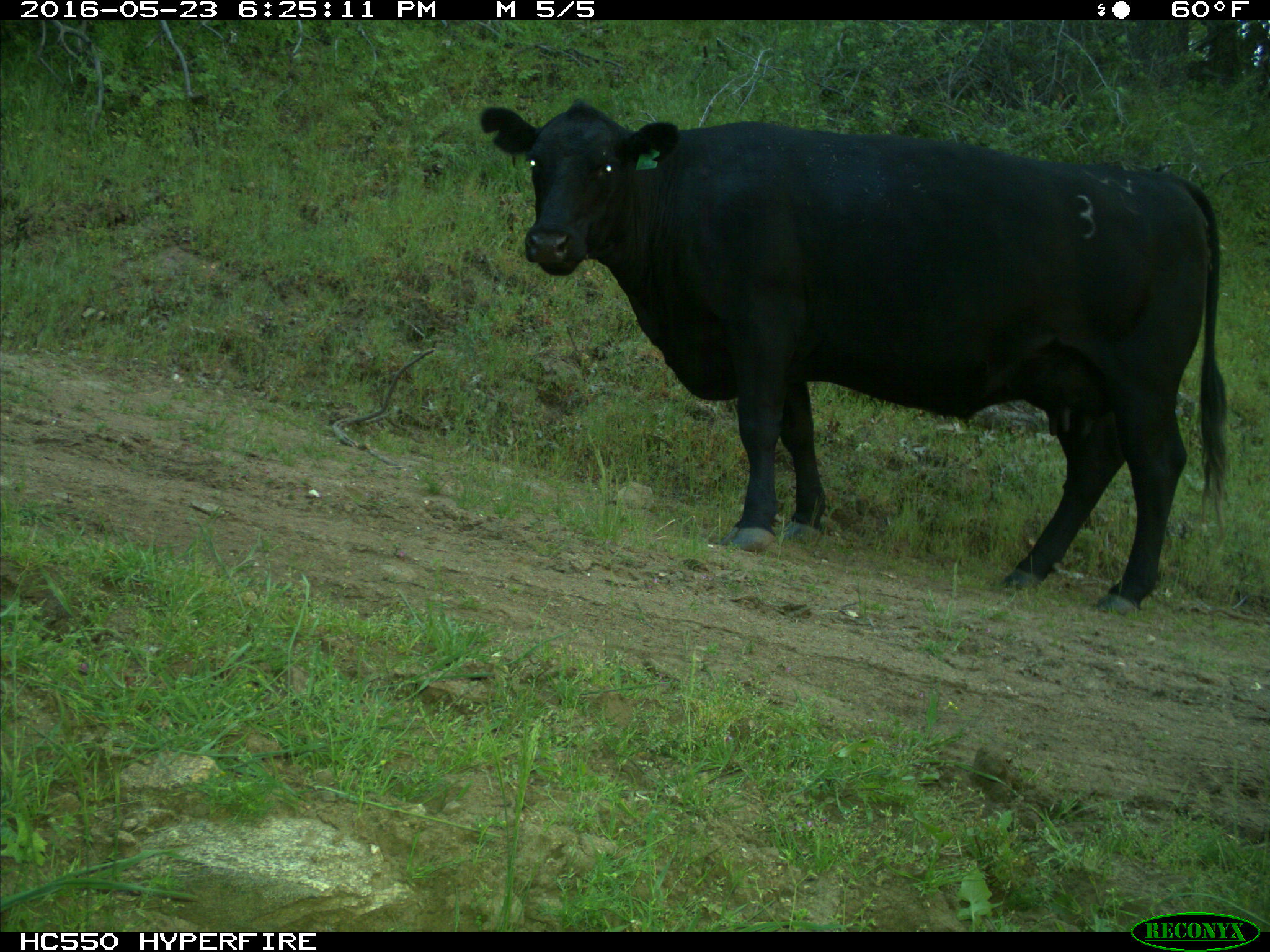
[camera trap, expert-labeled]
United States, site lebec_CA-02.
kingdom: Animalia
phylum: Chordata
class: Mammalia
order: Artiodactyla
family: Bovidae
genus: Bos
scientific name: Bos taurus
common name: domestic cow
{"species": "Bos taurus (domestic cow)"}